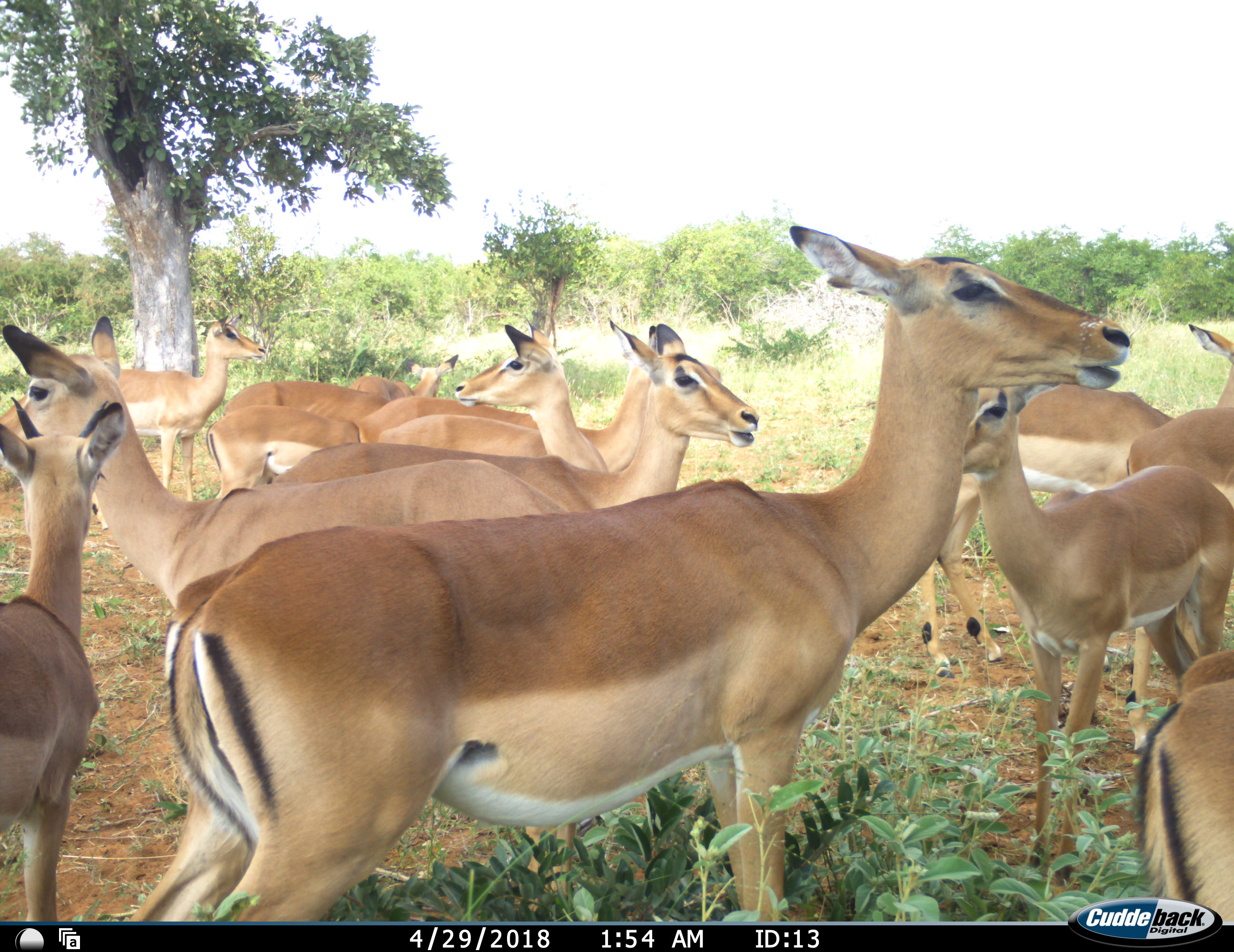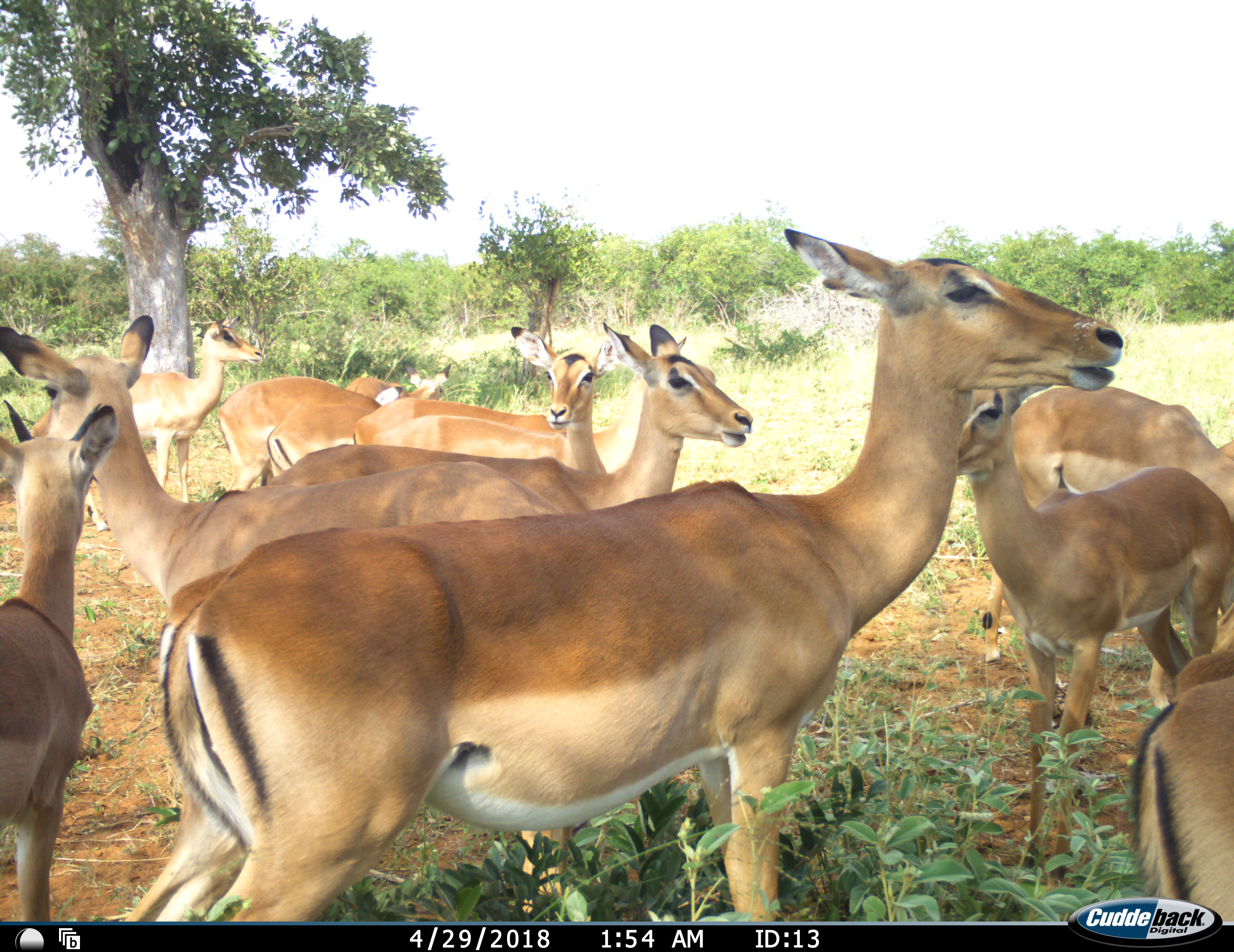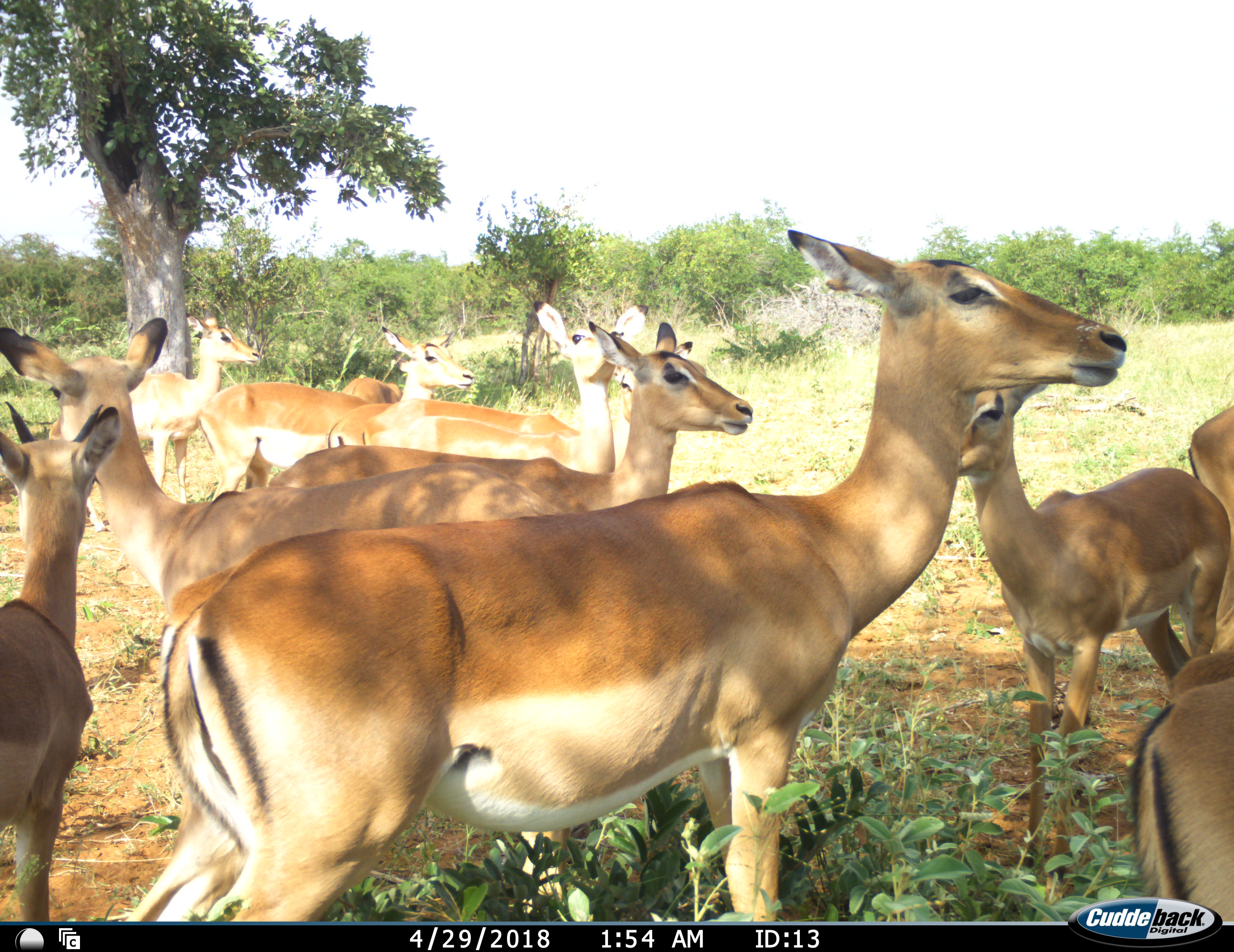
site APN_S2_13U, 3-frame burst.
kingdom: Animalia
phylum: Chordata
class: Mammalia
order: Artiodactyla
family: Bovidae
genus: Aepyceros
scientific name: Aepyceros melampus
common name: impala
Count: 11-50.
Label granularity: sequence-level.